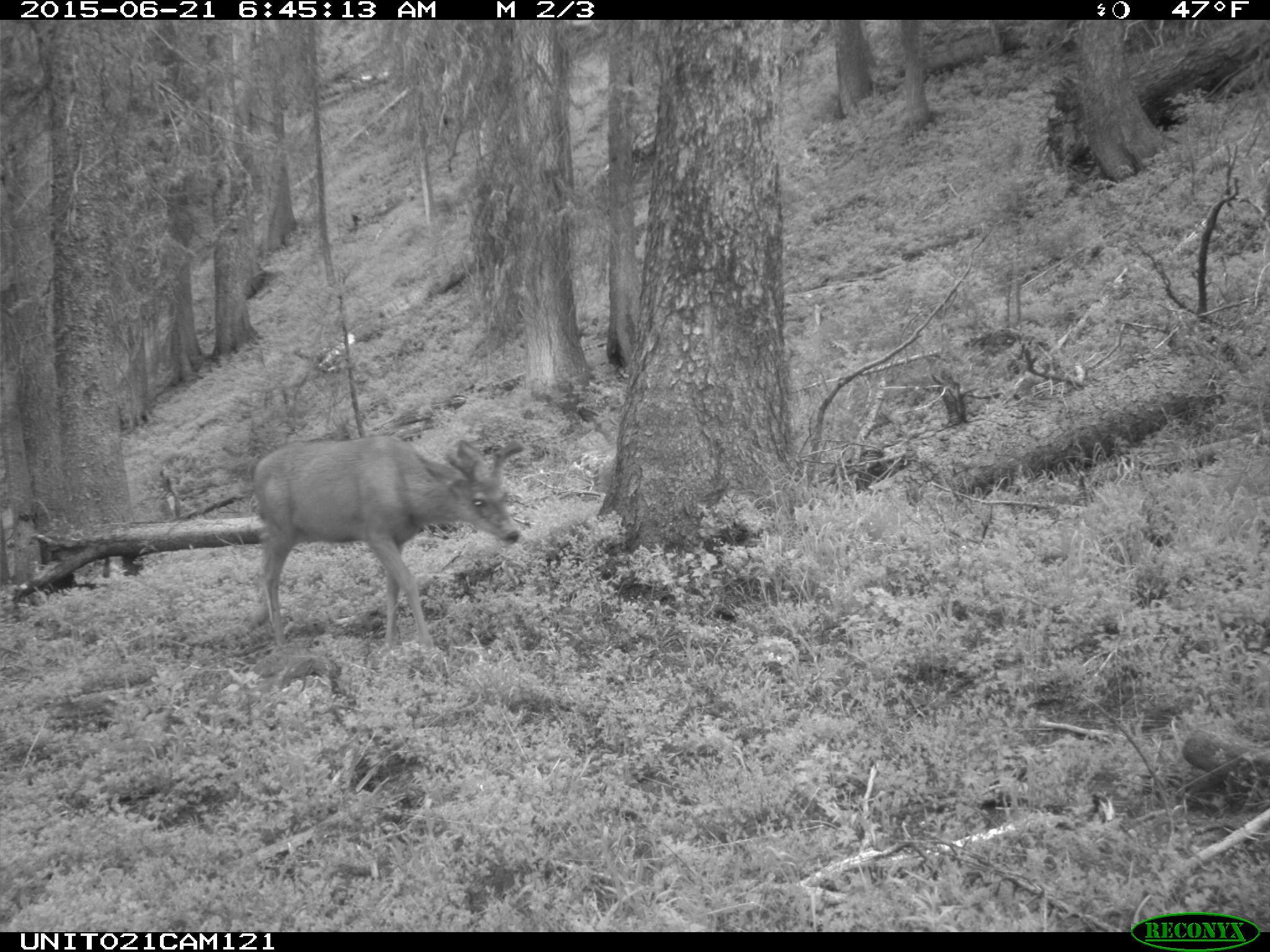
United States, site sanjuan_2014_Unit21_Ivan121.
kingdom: Animalia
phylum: Chordata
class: Mammalia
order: Artiodactyla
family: Cervidae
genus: Odocoileus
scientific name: Odocoileus hemionus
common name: mule deer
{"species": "Odocoileus hemionus (mule deer)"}